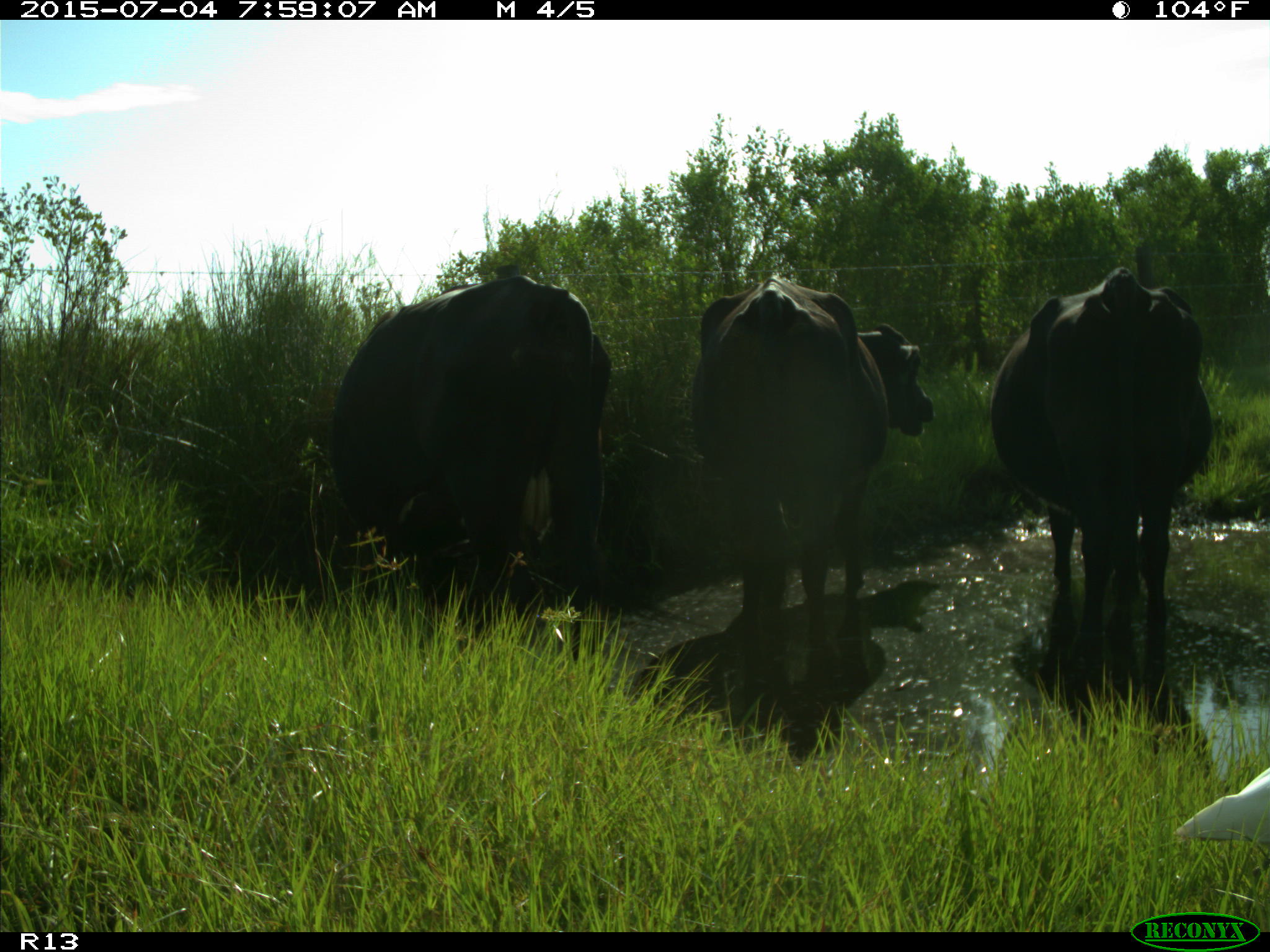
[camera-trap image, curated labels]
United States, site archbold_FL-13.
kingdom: Animalia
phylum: Chordata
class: Mammalia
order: Artiodactyla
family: Bovidae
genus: Bos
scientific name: Bos taurus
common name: domestic cow